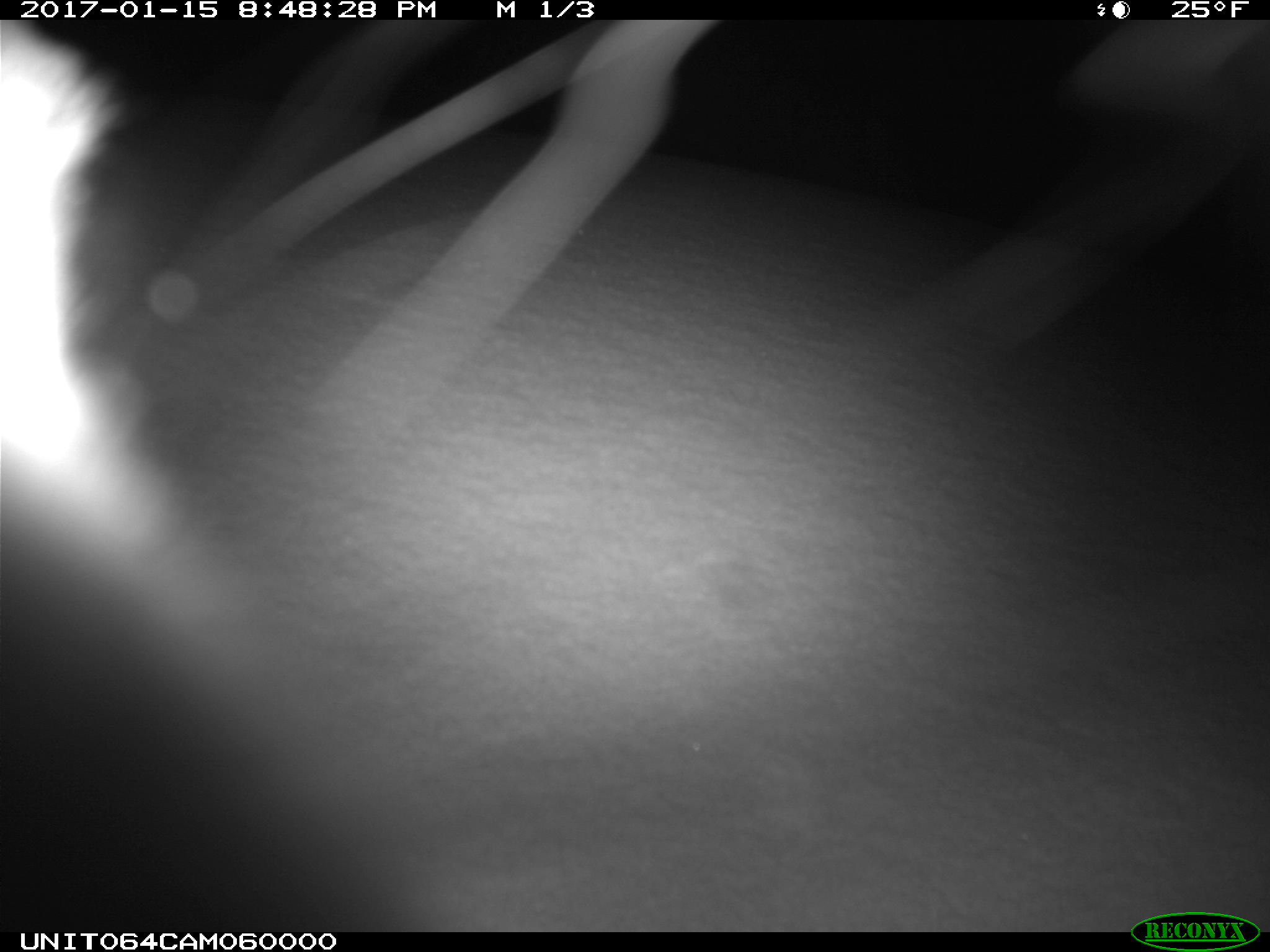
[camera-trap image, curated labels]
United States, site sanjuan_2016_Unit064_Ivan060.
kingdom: Animalia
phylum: Chordata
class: Mammalia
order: Lagomorpha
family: Leporidae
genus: Lepus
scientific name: Lepus americanus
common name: snowshoe hare